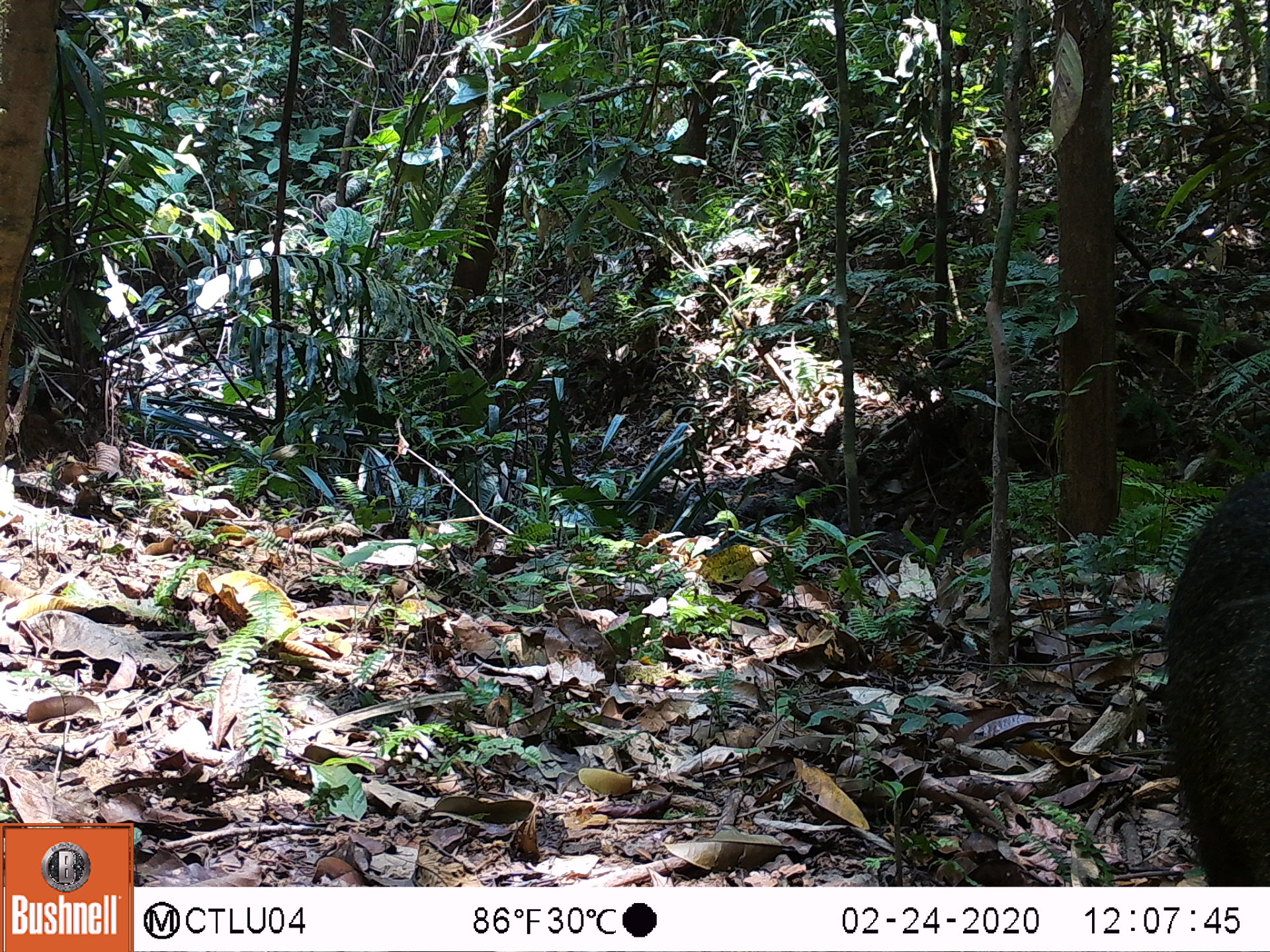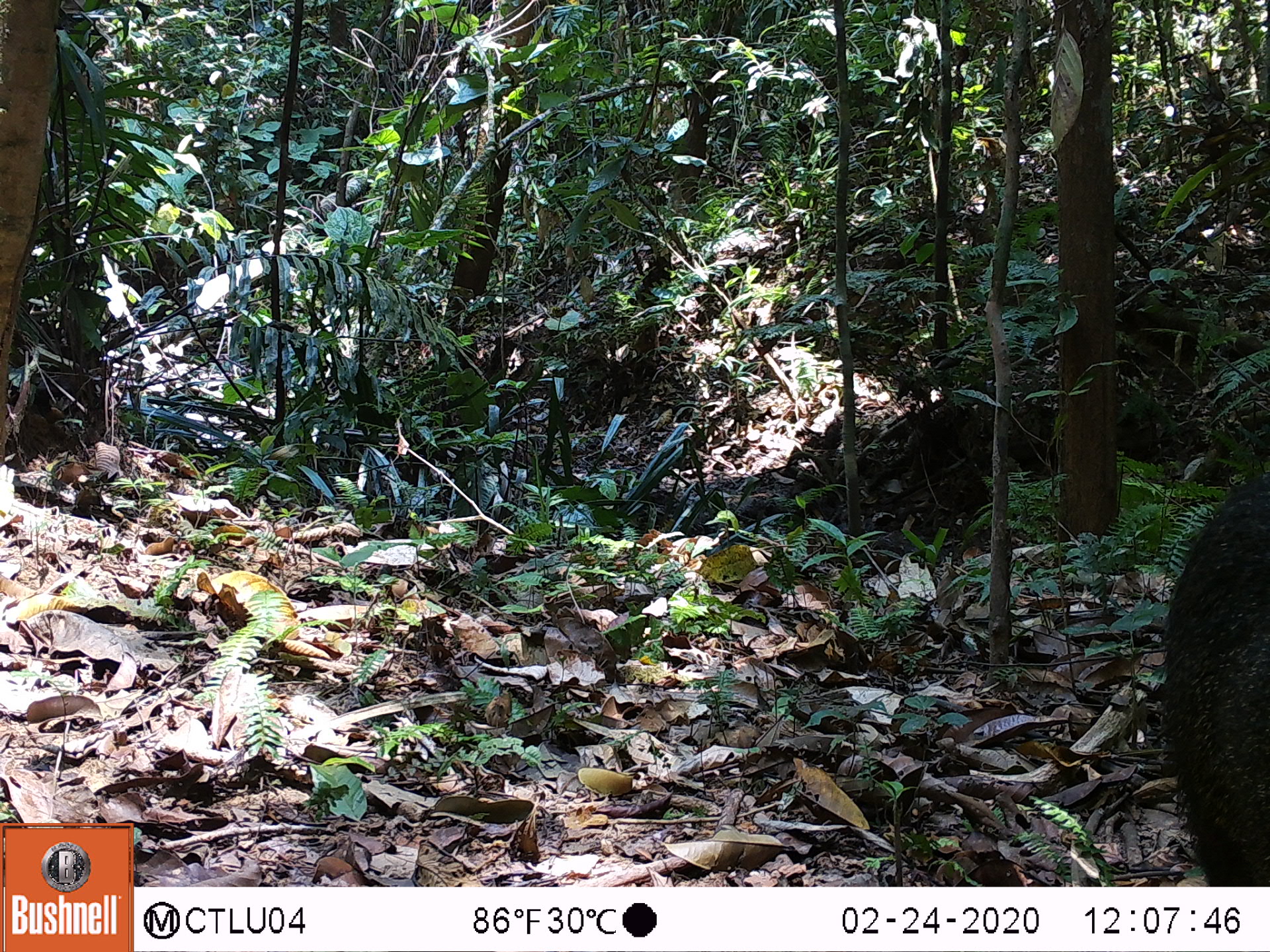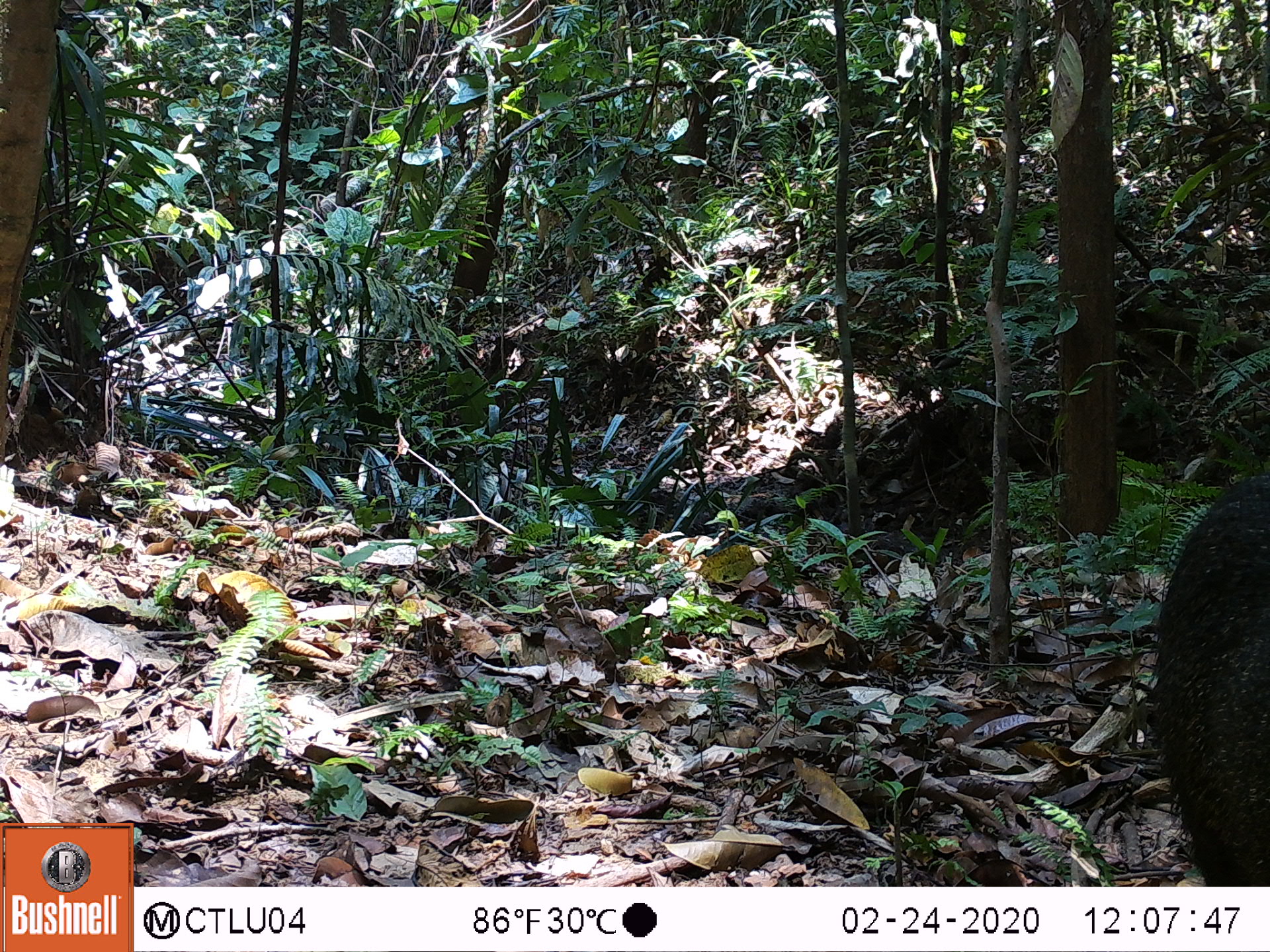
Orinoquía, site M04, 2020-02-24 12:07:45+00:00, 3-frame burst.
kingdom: Animalia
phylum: Chordata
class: Mammalia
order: Artiodactyla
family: Tayassuidae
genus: Pecari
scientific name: Pecari tajacu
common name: collared peccary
Collared peccary (Pecari tajacu).